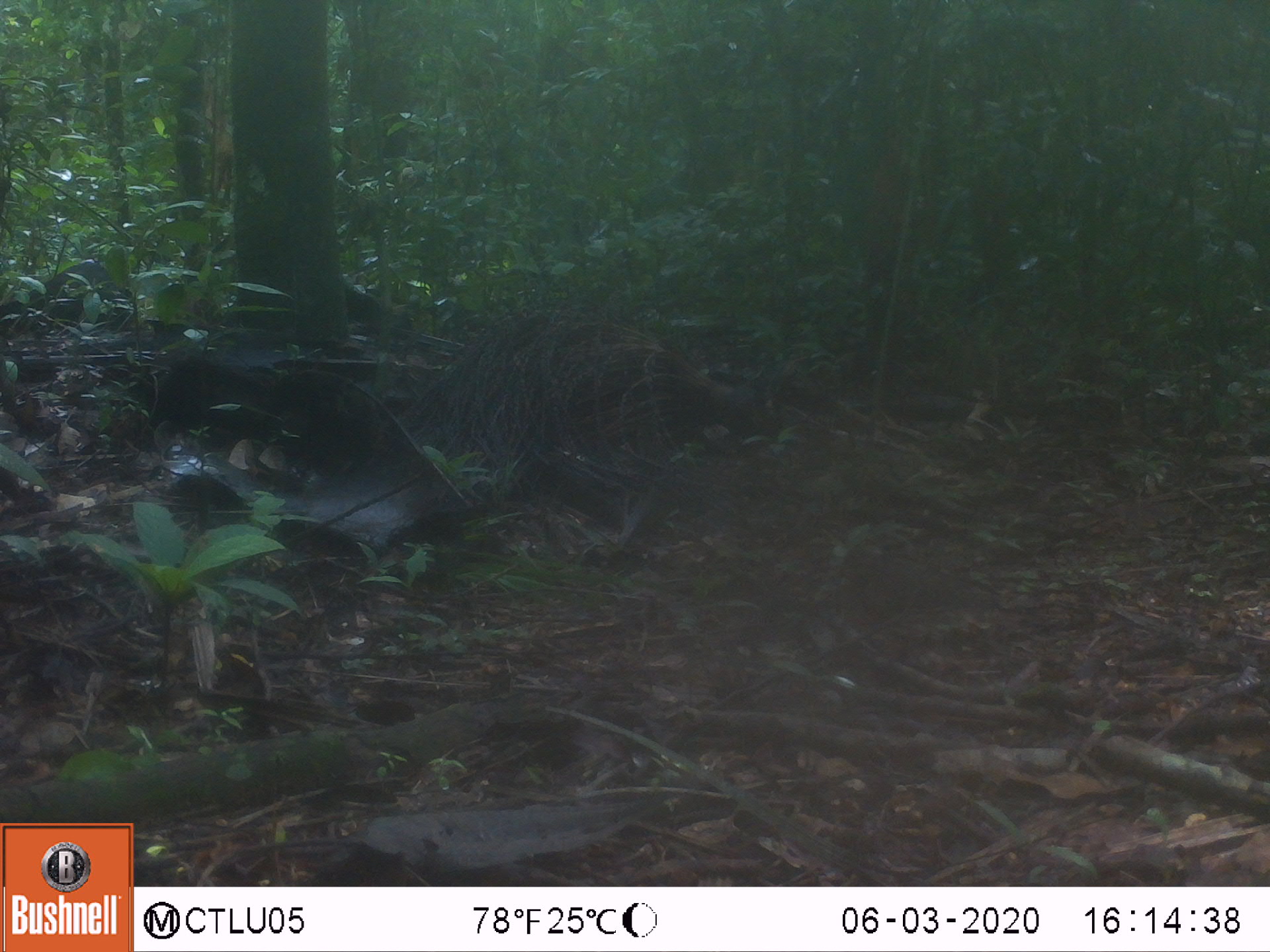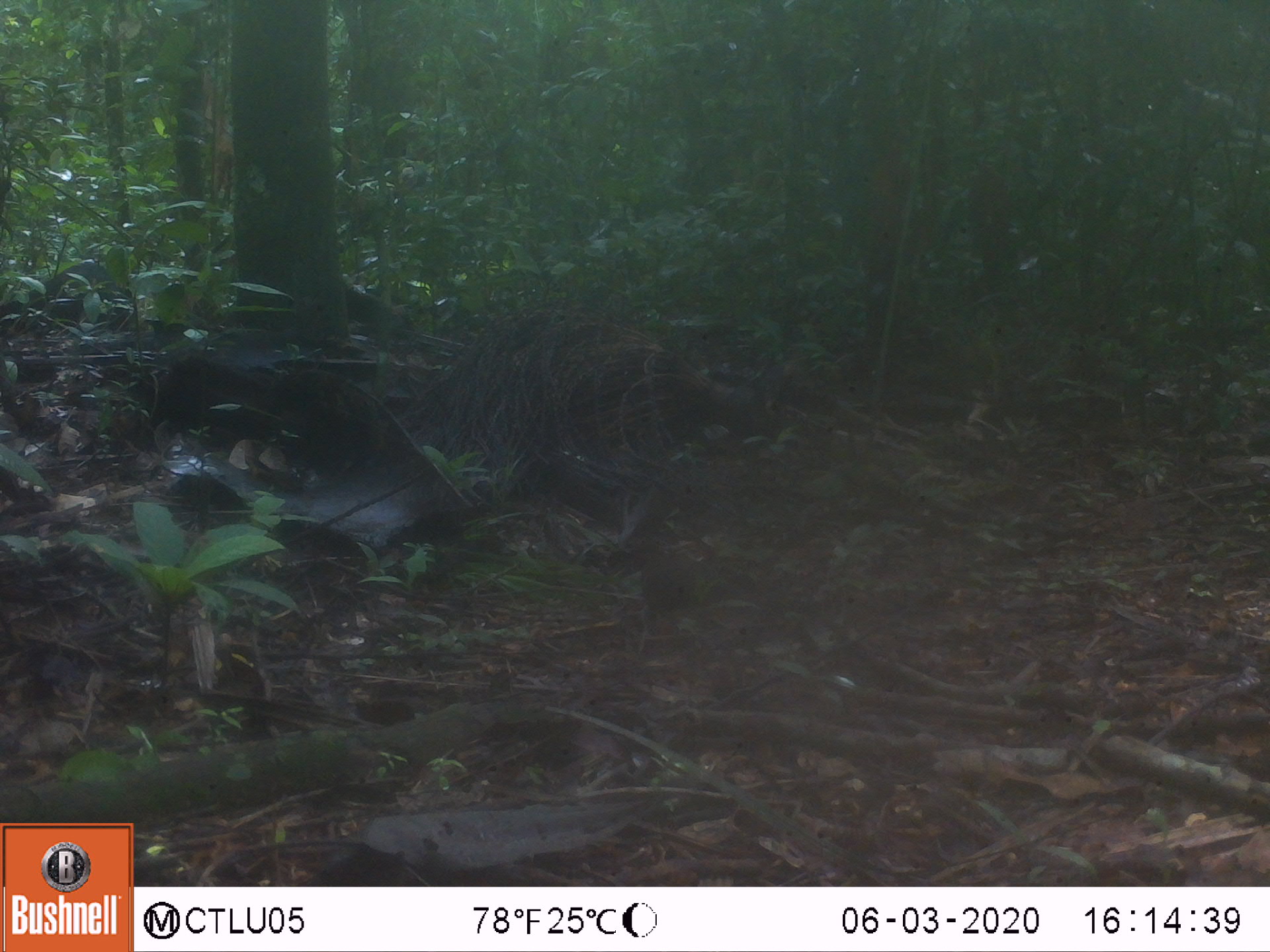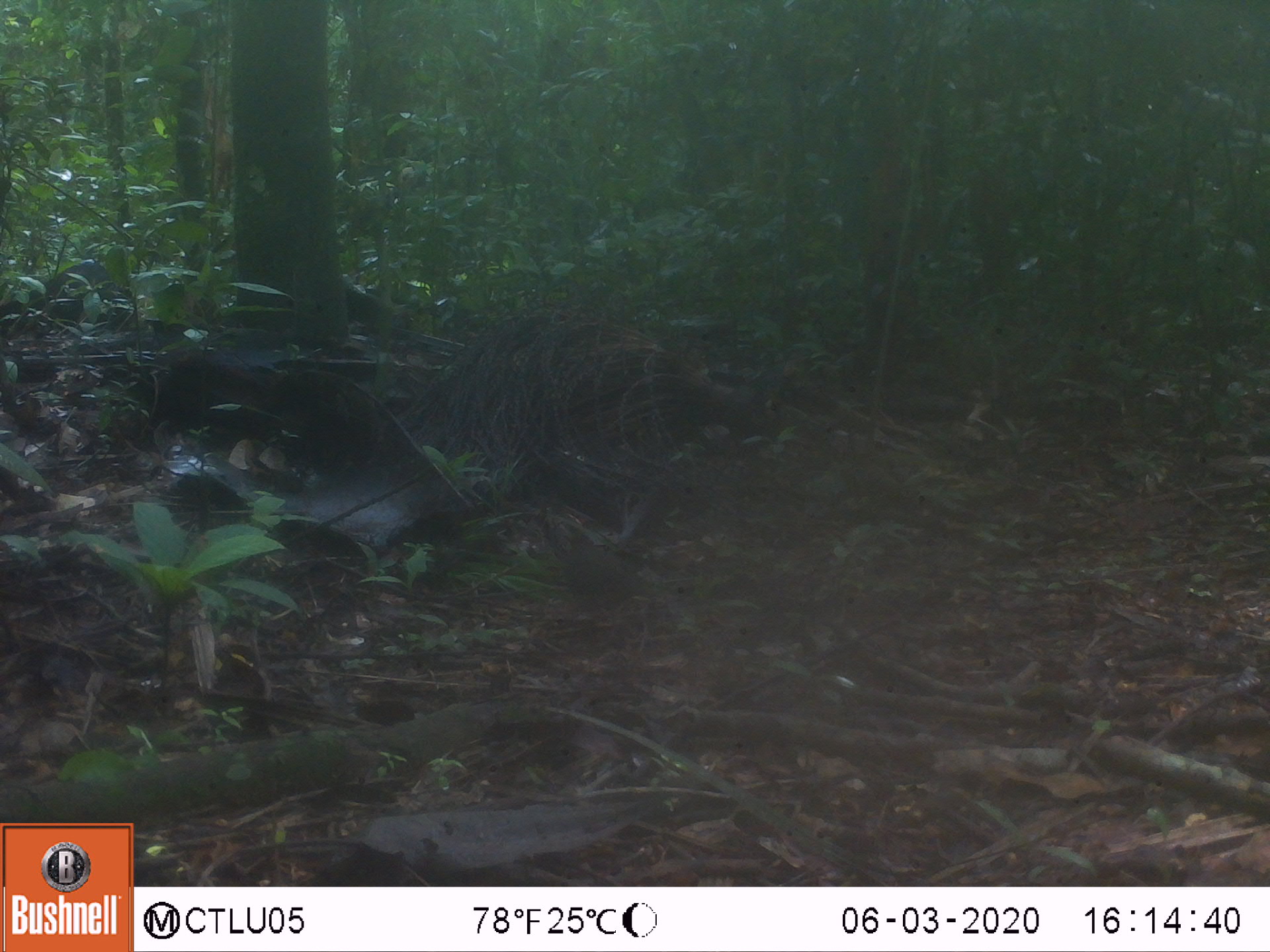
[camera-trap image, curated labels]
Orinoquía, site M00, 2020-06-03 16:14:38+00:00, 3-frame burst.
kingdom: Animalia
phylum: Chordata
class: Aves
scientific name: Aves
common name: bird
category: unknown bird